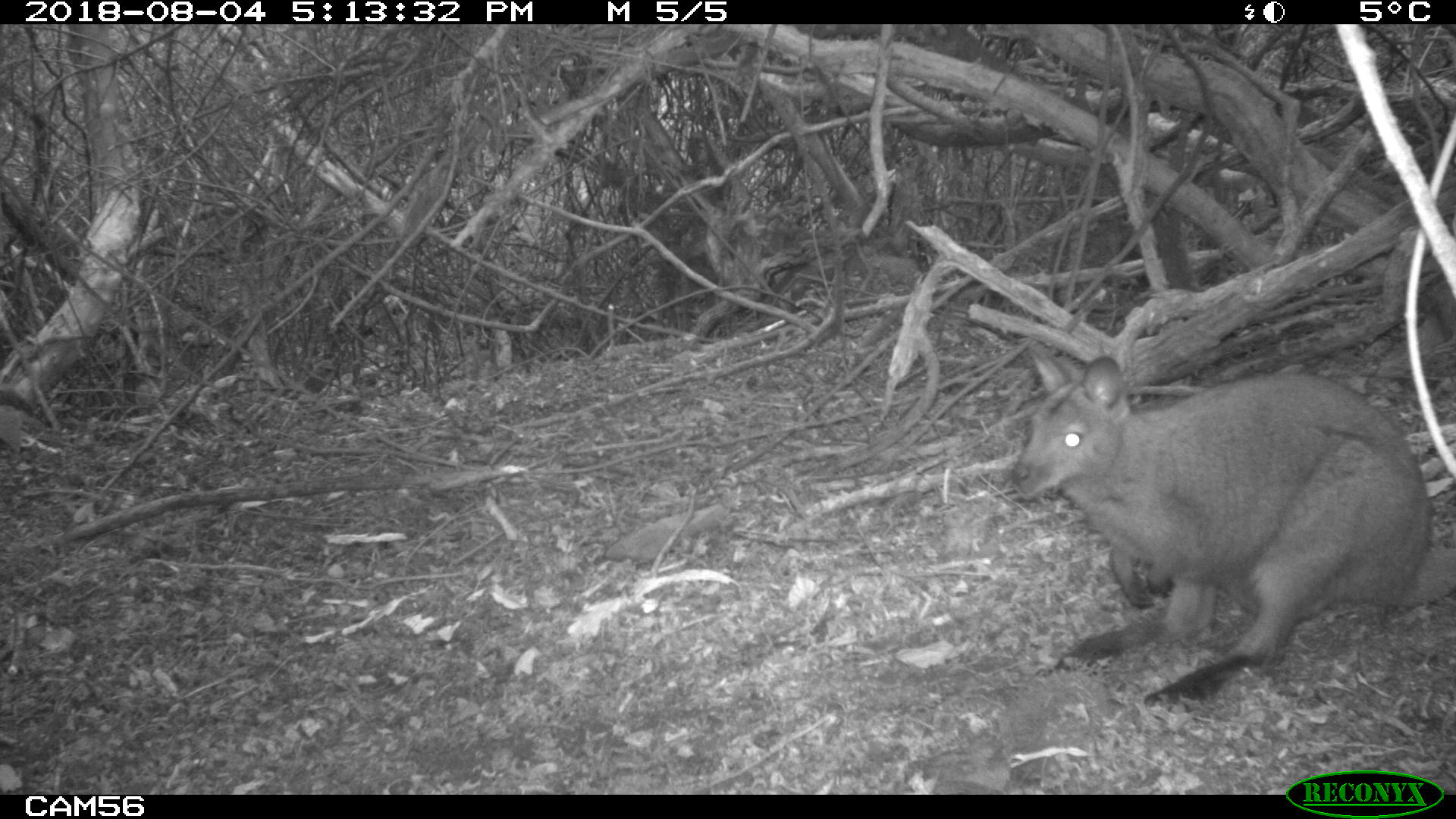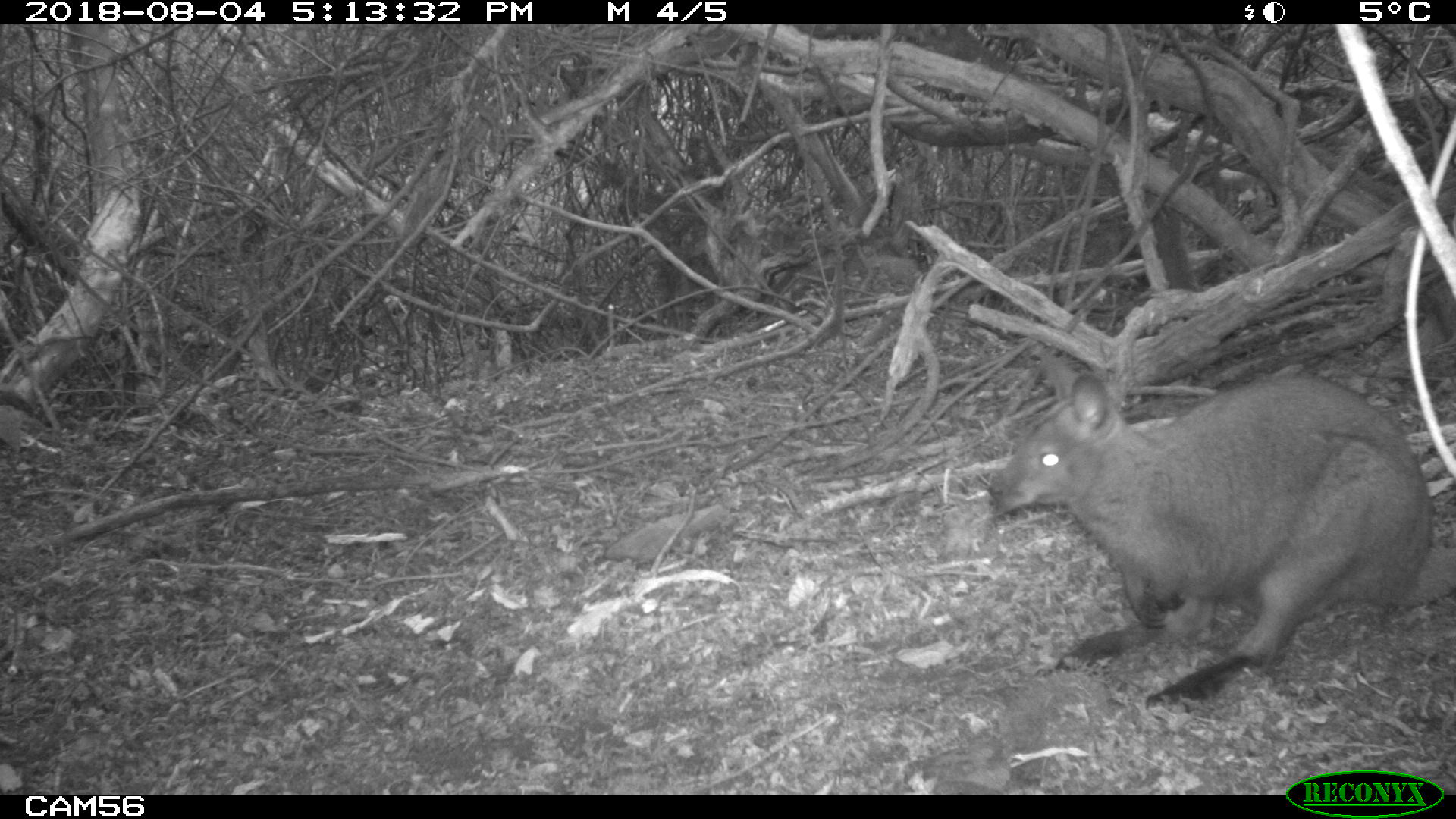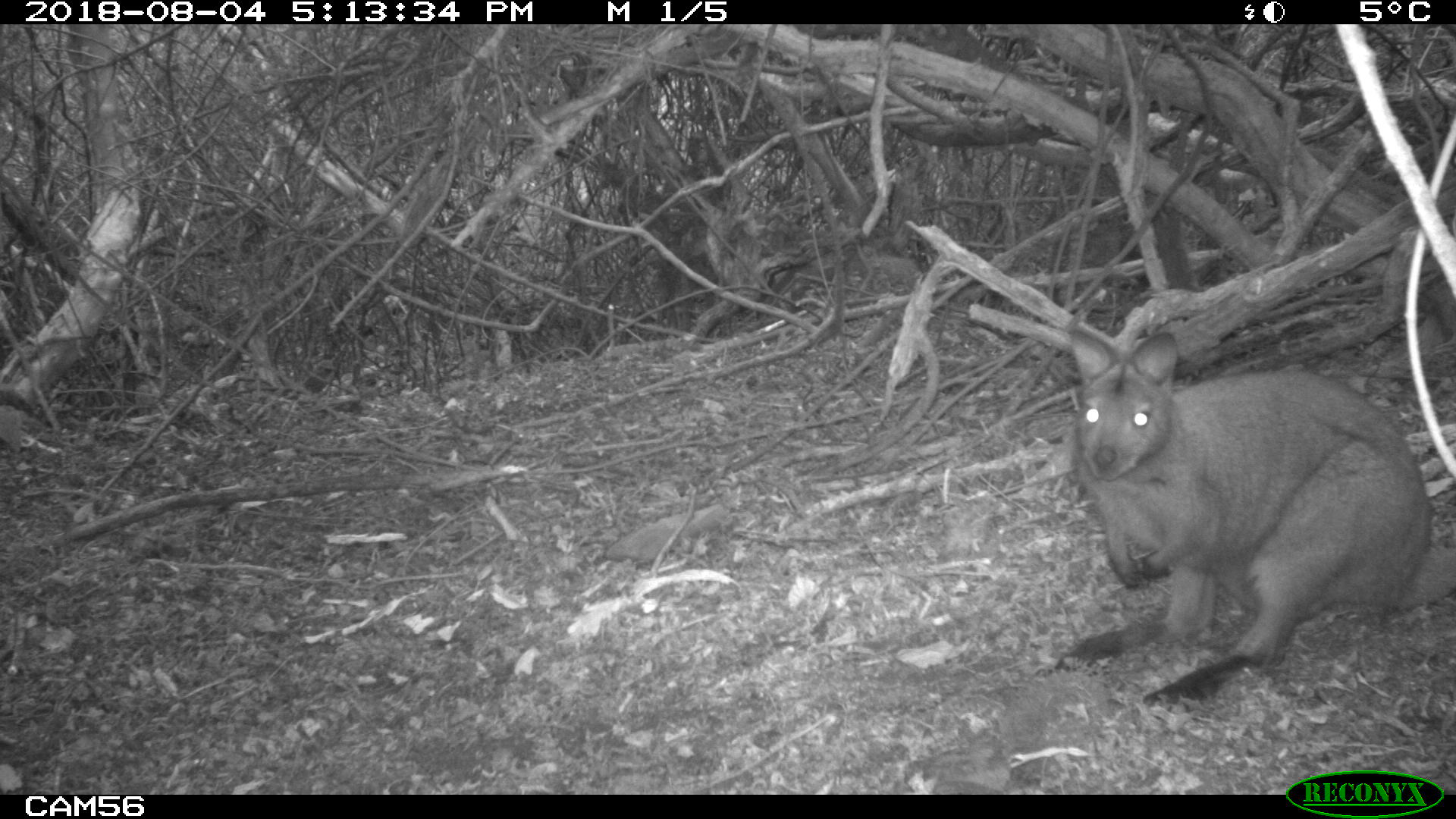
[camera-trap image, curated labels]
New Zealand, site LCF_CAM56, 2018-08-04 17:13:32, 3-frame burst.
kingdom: Animalia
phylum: Chordata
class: Mammalia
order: Diprotodontia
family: Macropodidae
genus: Notamacropus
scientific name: Notamacropus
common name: wallaby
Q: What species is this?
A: Wallaby (Notamacropus).